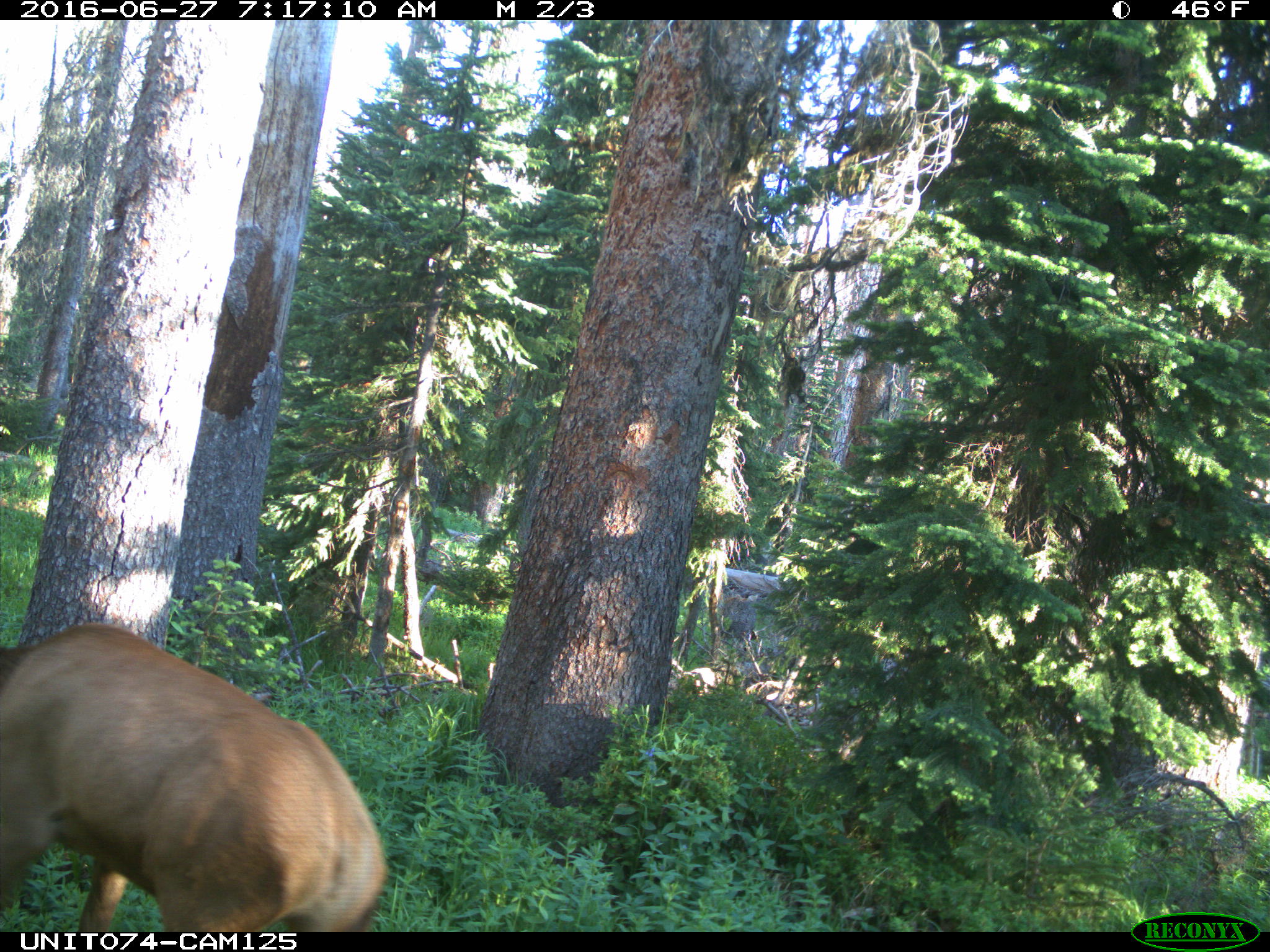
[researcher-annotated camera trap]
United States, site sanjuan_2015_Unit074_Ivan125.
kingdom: Animalia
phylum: Chordata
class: Mammalia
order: Artiodactyla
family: Cervidae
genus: Cervus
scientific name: Cervus elaphus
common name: red deer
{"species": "Cervus elaphus (red deer)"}